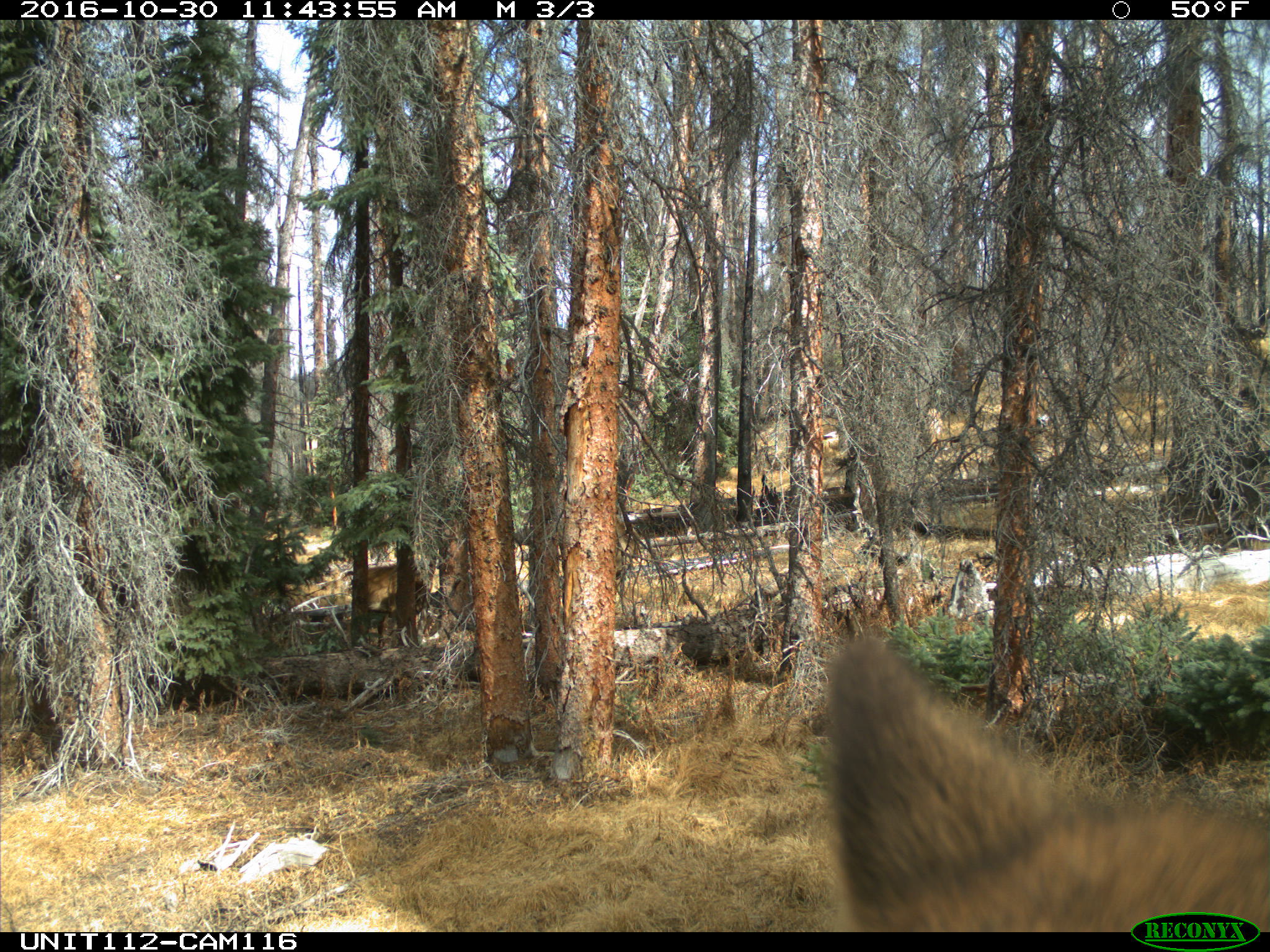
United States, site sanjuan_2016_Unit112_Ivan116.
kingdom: Animalia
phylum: Chordata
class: Mammalia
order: Artiodactyla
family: Cervidae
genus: Cervus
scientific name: Cervus elaphus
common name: red deer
Cervus elaphus (red deer).